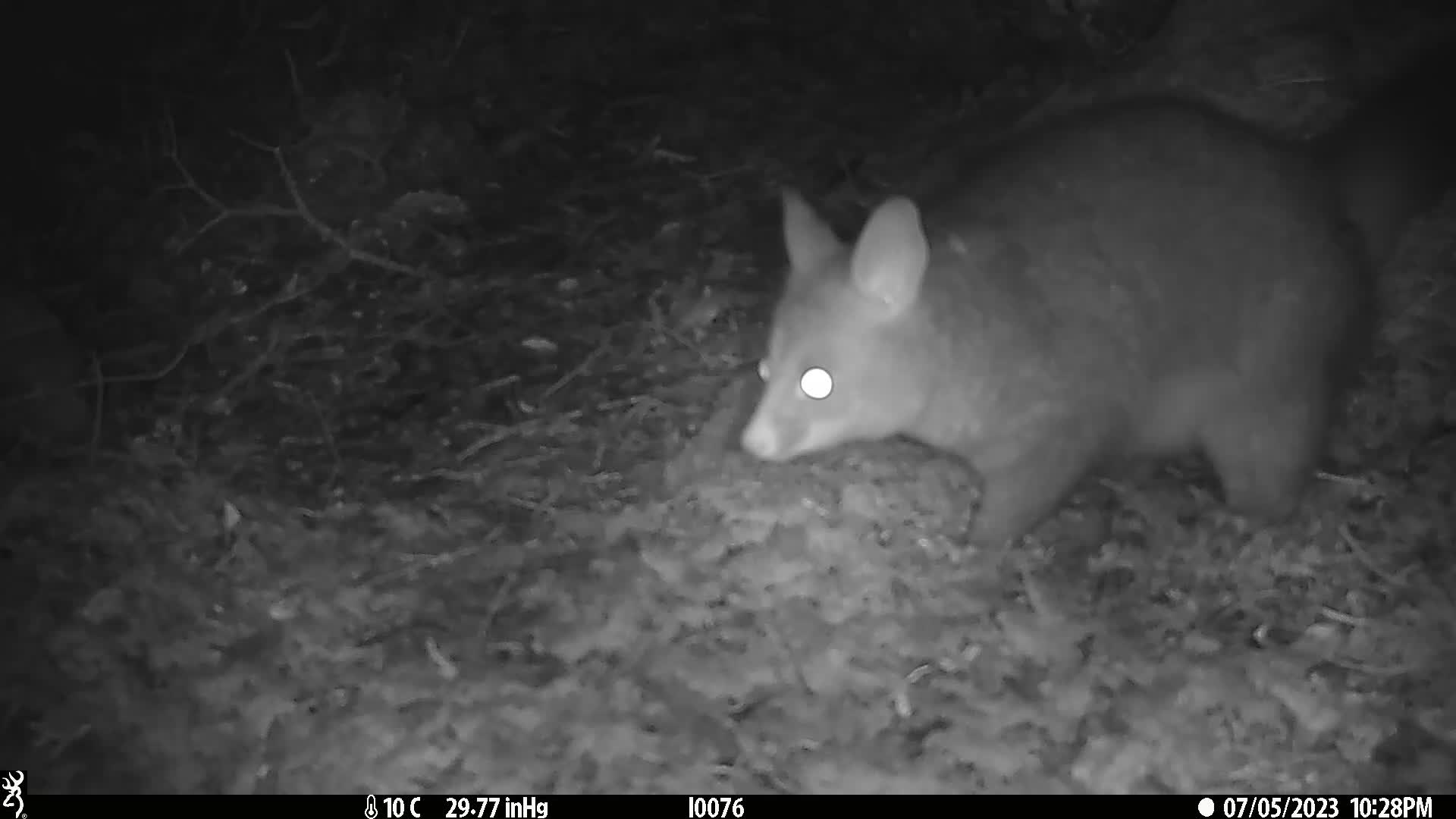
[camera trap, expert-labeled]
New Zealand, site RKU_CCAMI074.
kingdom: Animalia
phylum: Chordata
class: Mammalia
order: Diprotodontia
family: Phalangeridae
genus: Trichosurus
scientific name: Trichosurus vulpecula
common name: common brushtail possum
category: possum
Possum (common brushtail possum) (Trichosurus vulpecula).